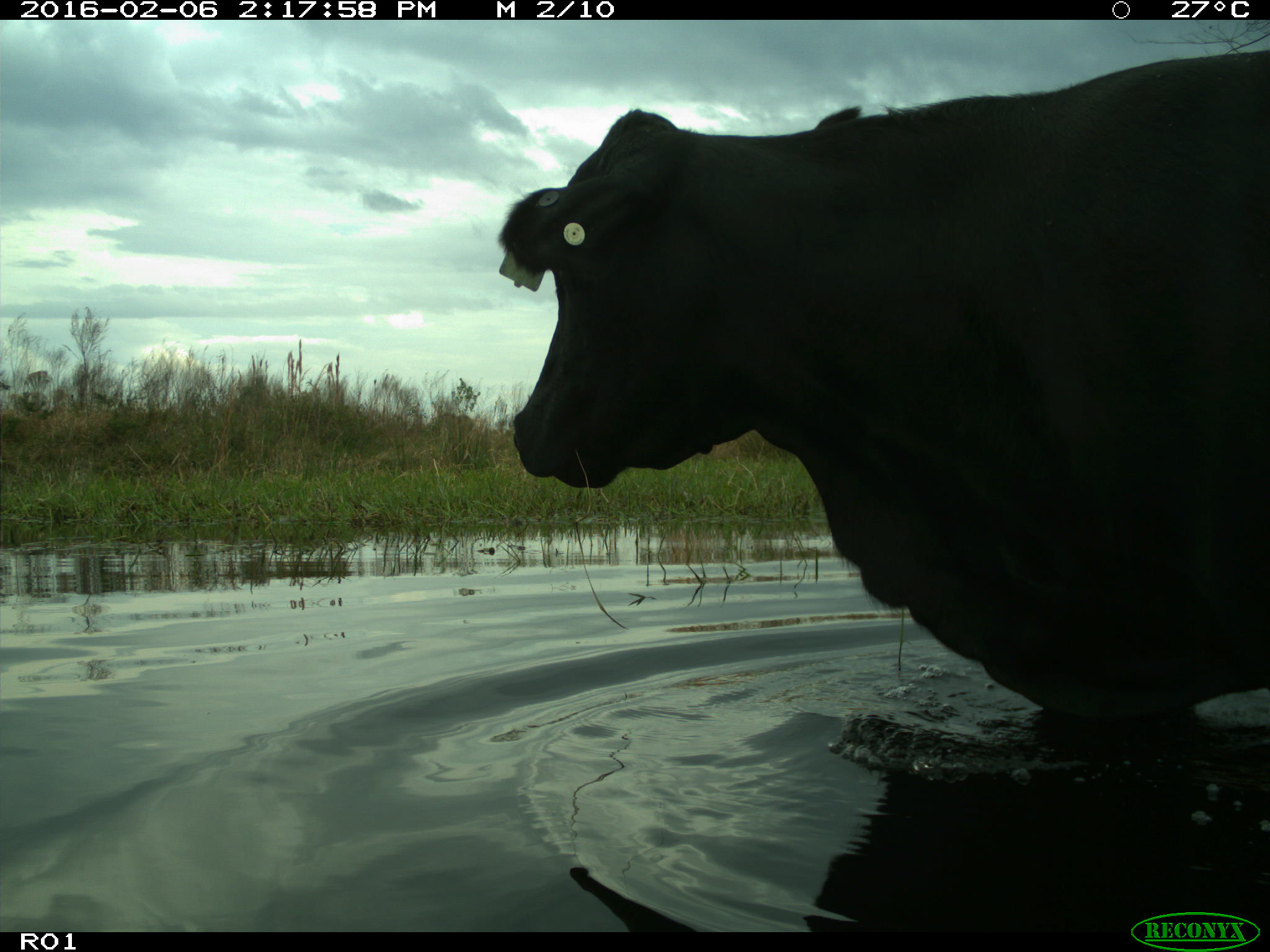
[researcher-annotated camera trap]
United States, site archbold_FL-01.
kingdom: Animalia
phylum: Chordata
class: Mammalia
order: Artiodactyla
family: Bovidae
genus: Bos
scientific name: Bos taurus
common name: domestic cow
Bos taurus (domestic cow).